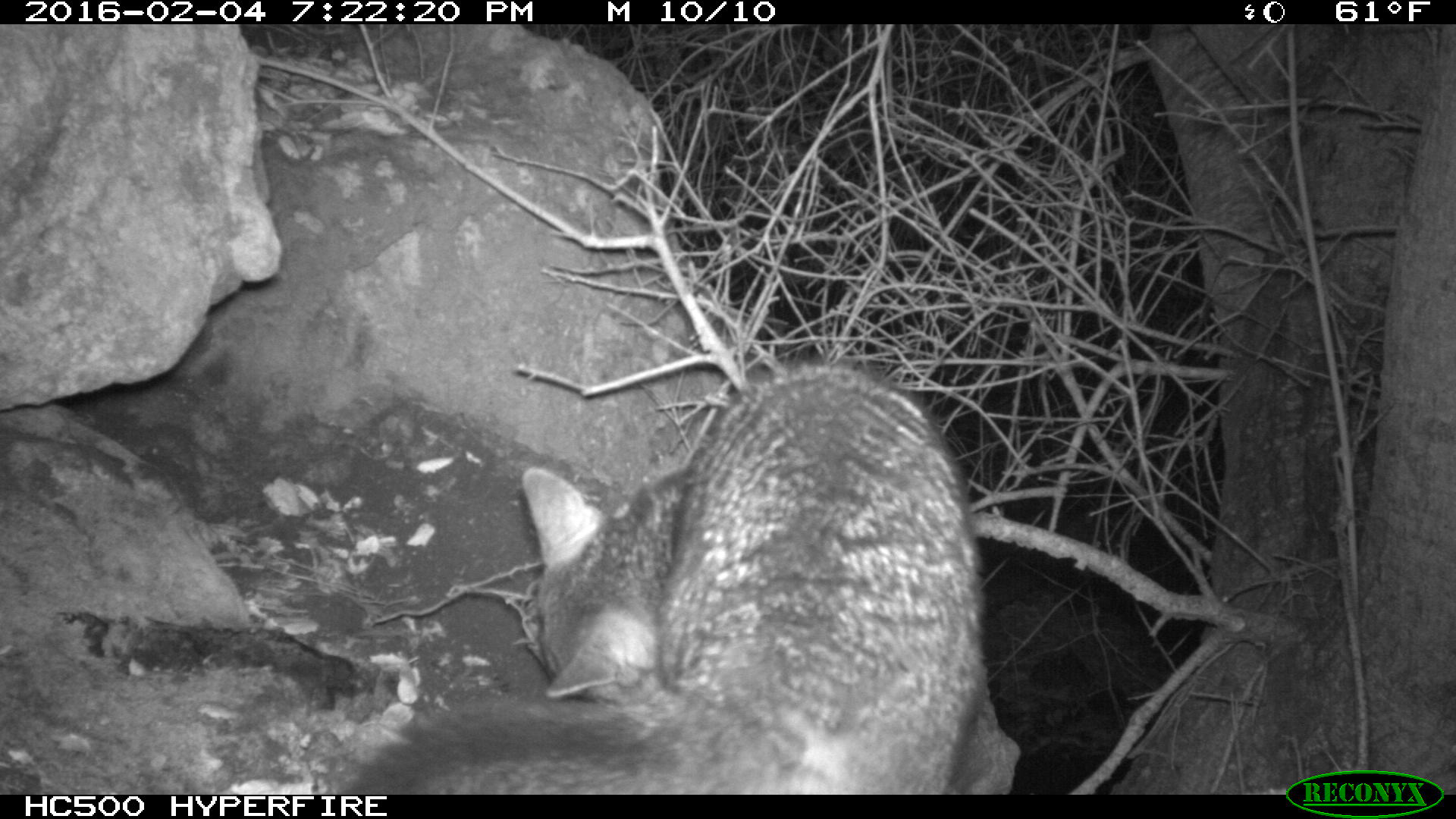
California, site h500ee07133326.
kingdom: Animalia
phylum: Chordata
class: Mammalia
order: Carnivora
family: Canidae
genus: Urocyon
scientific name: Urocyon littoralis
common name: island fox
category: fox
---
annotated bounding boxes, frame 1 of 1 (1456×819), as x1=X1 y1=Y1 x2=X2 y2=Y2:
fox: x1=340 y1=361 x2=987 y2=795